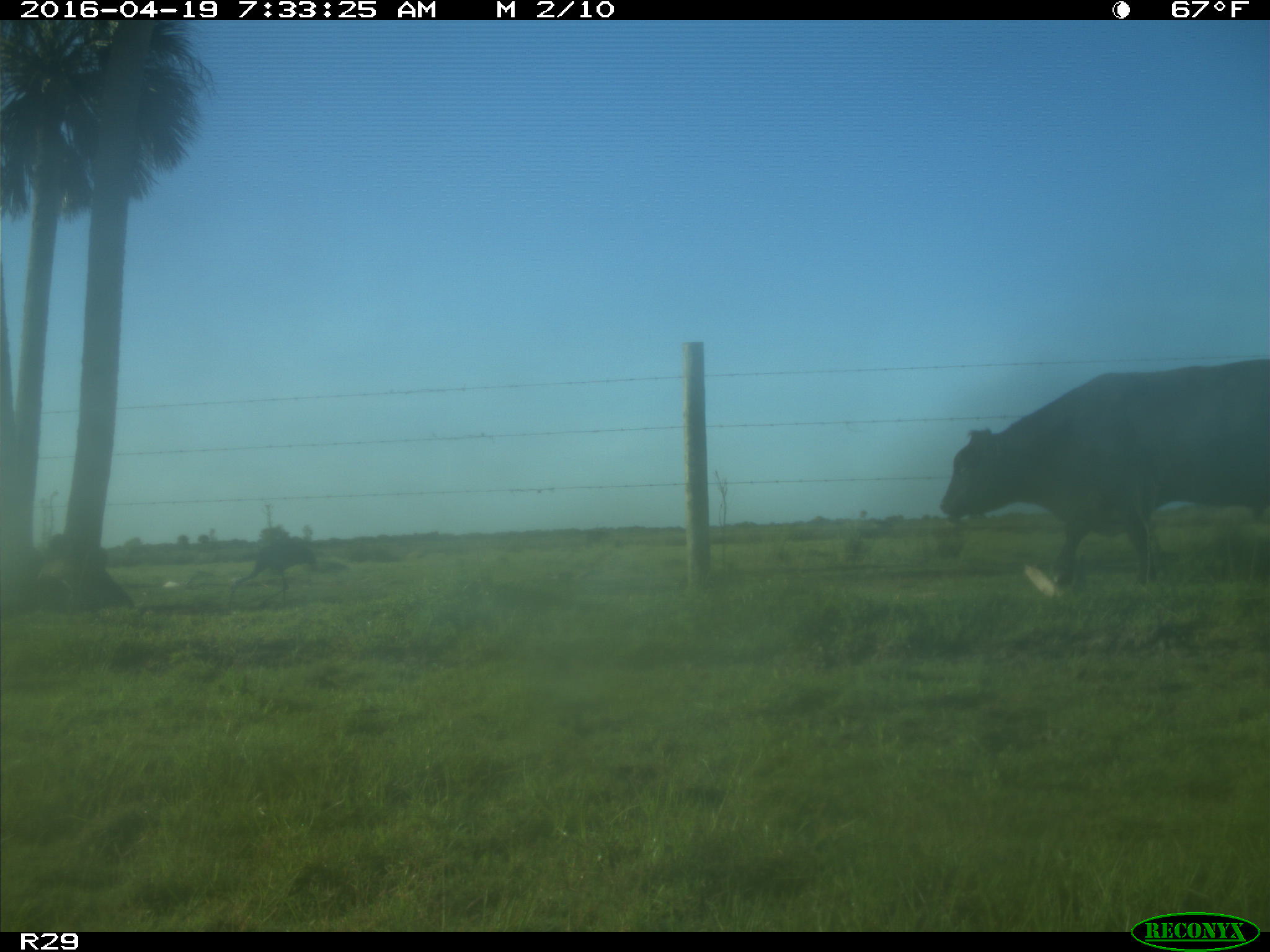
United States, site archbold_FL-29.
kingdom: Animalia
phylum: Chordata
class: Mammalia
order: Artiodactyla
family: Bovidae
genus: Bos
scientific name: Bos taurus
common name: domestic cow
Bos taurus (domestic cow).